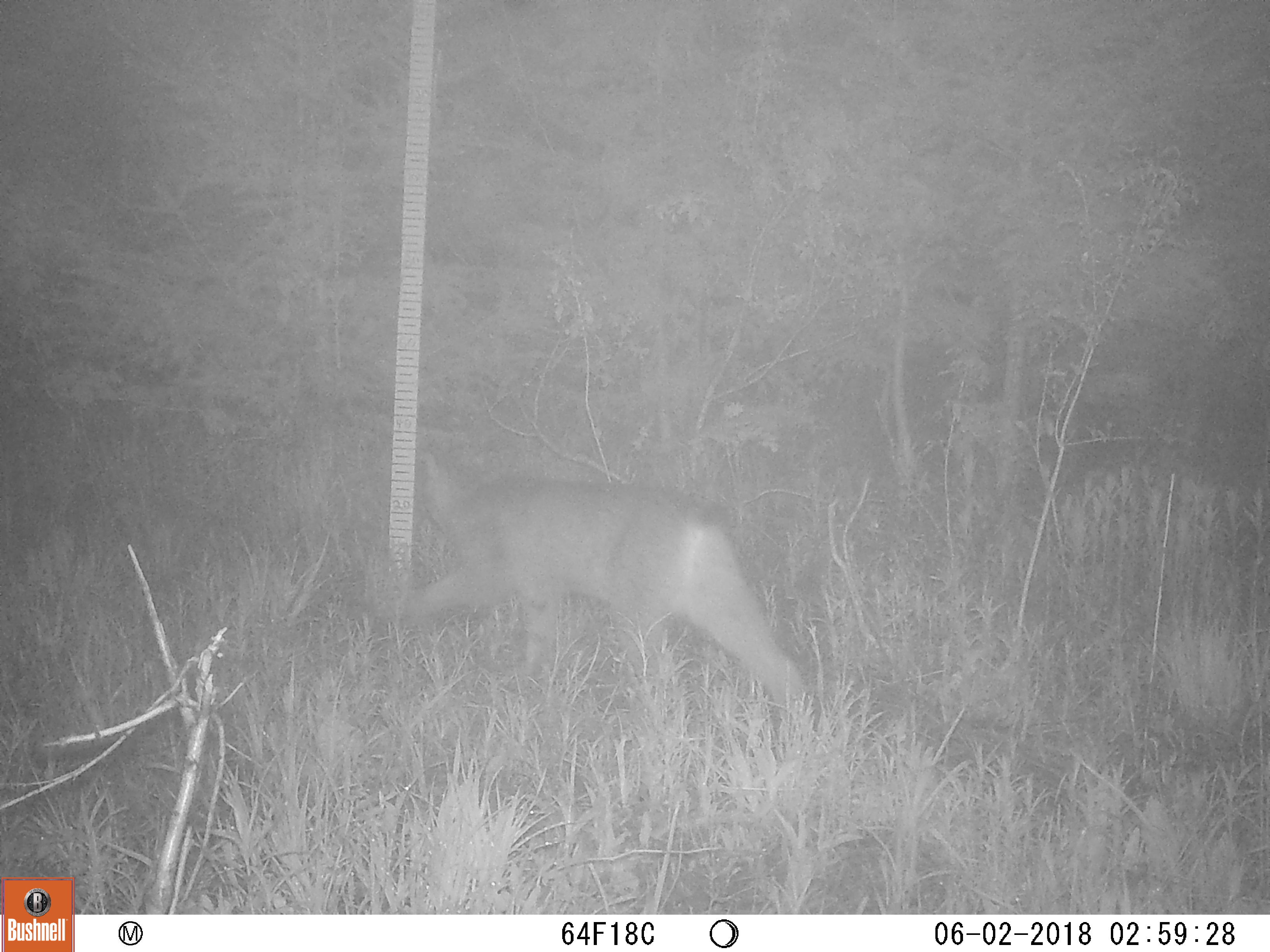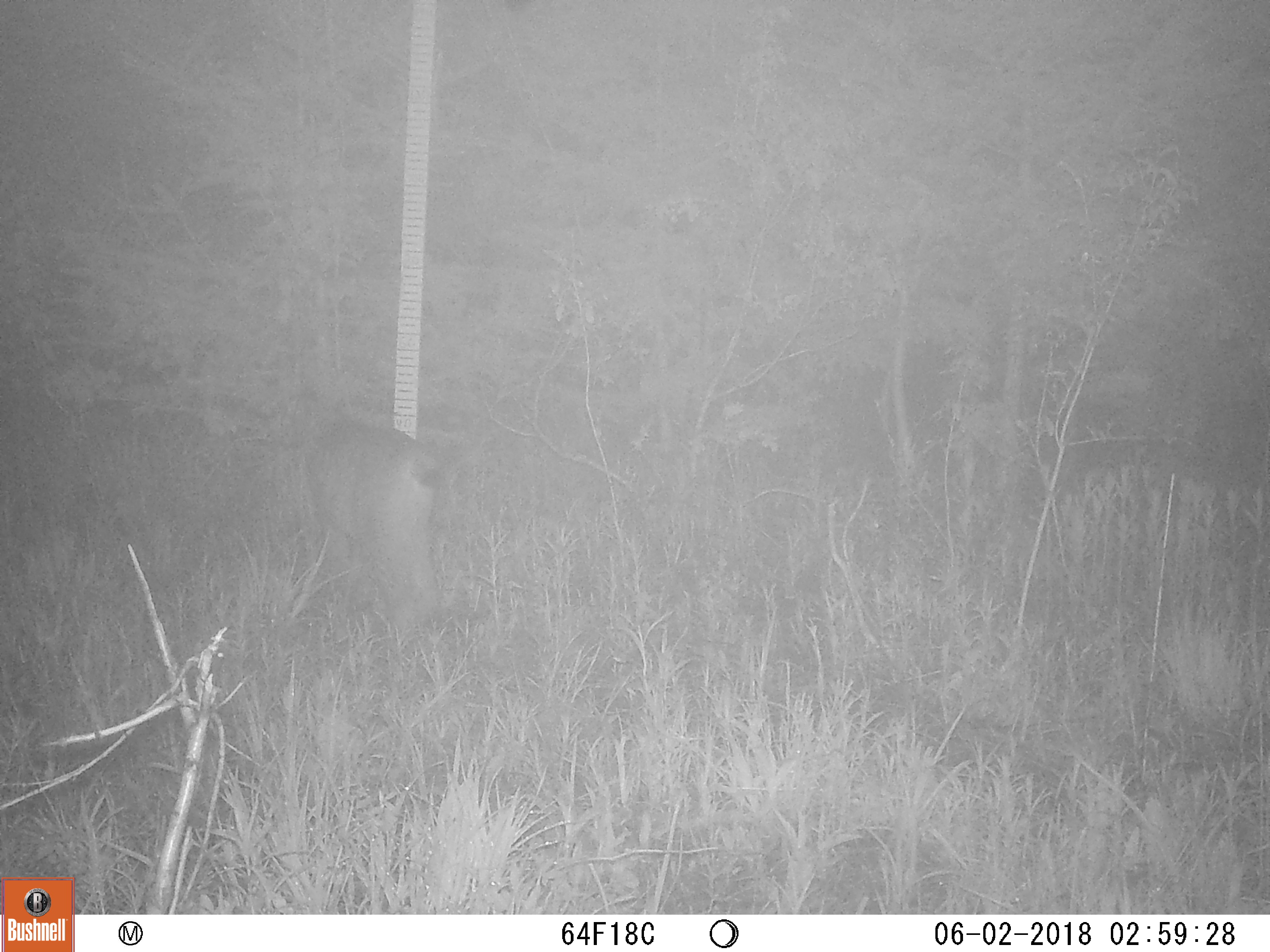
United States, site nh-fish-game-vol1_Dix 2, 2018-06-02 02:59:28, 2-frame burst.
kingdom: Animalia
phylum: Chordata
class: Mammalia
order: Carnivora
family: Felidae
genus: Lynx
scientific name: Lynx canadensis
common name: canada lynx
Canada lynx (Lynx canadensis).